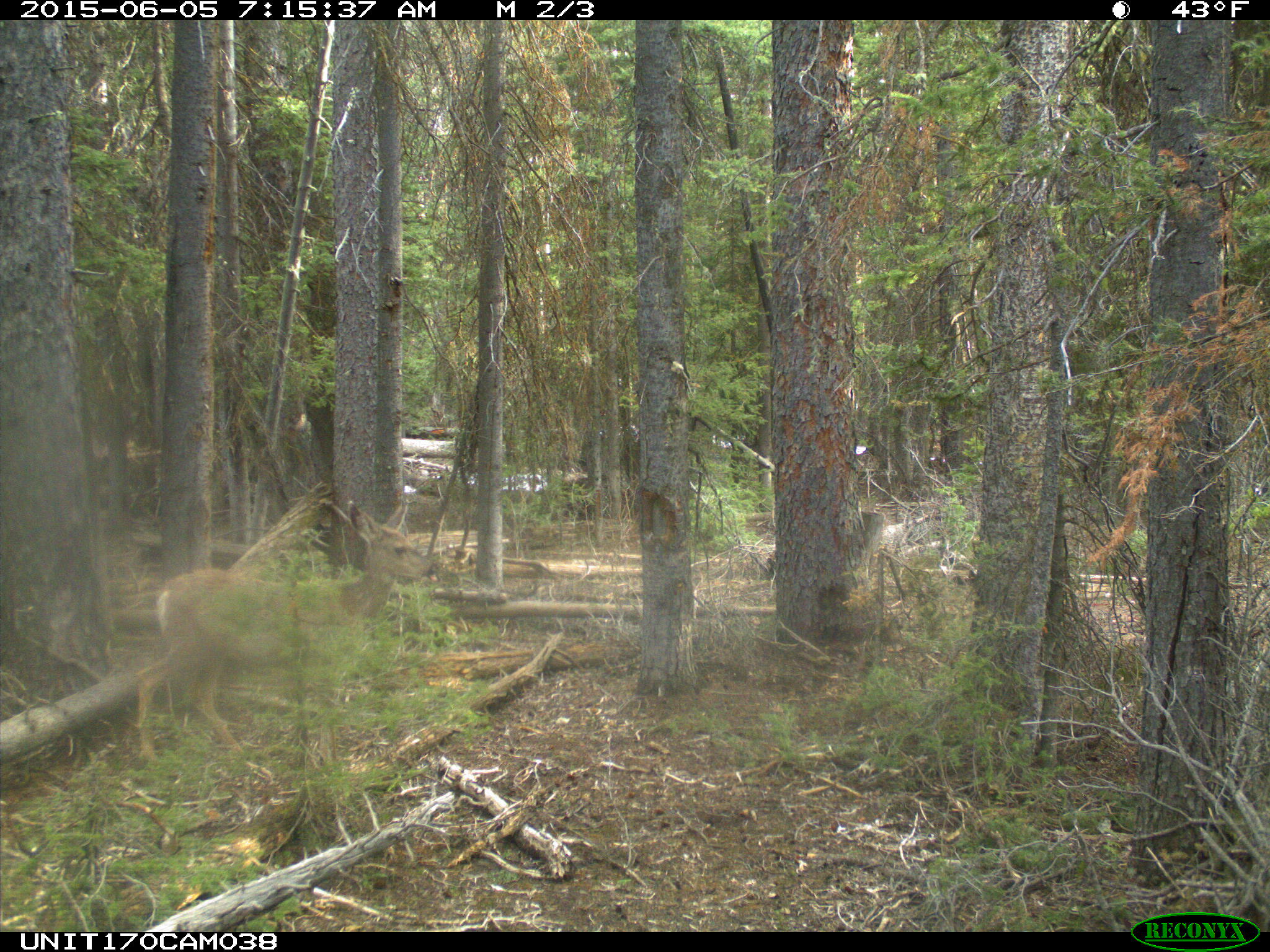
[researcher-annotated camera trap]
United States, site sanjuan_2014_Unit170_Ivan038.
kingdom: Animalia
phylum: Chordata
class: Mammalia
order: Artiodactyla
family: Cervidae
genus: Odocoileus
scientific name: Odocoileus hemionus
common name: mule deer